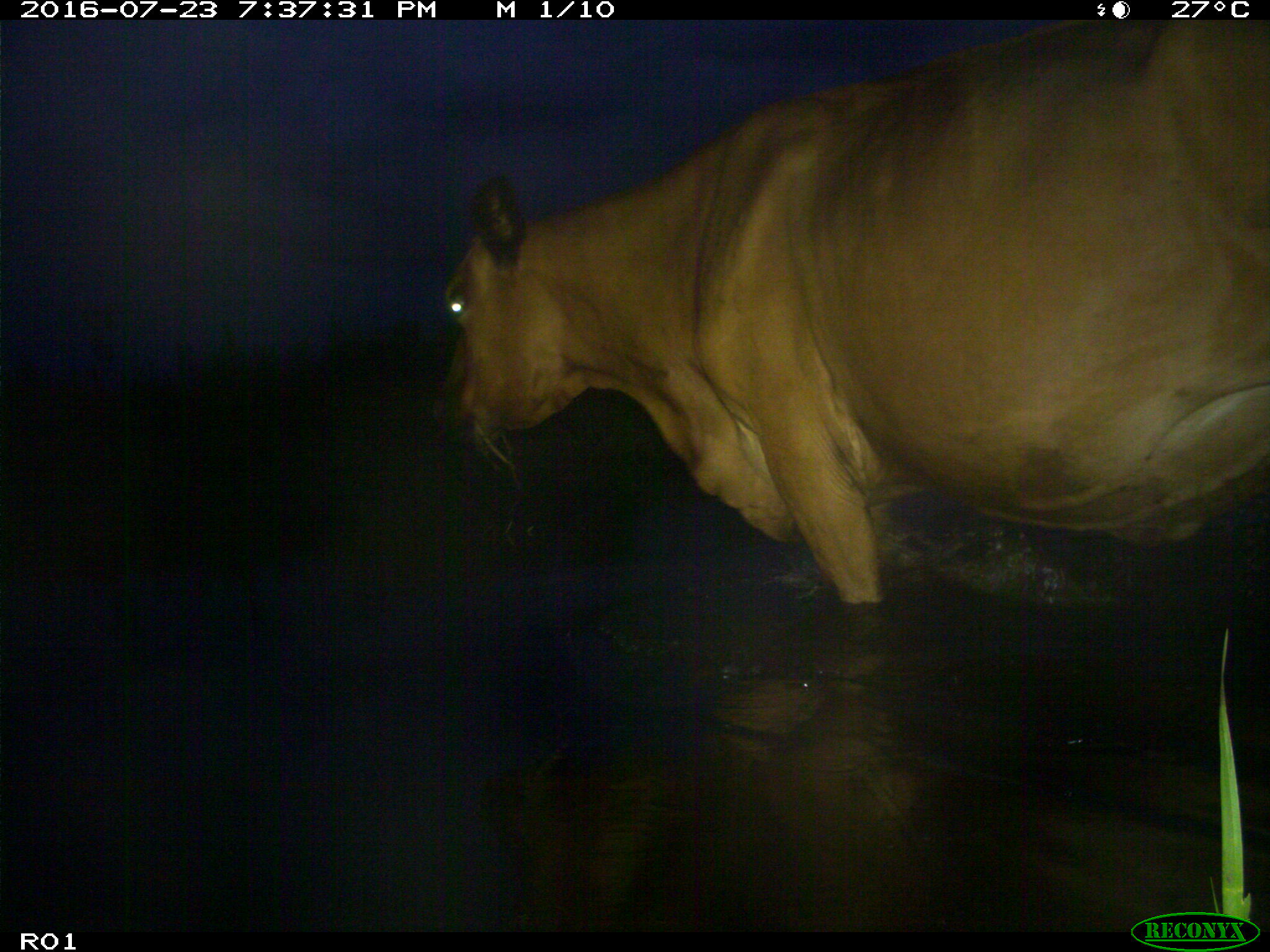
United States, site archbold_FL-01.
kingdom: Animalia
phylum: Chordata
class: Mammalia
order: Artiodactyla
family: Bovidae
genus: Bos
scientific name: Bos taurus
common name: domestic cow